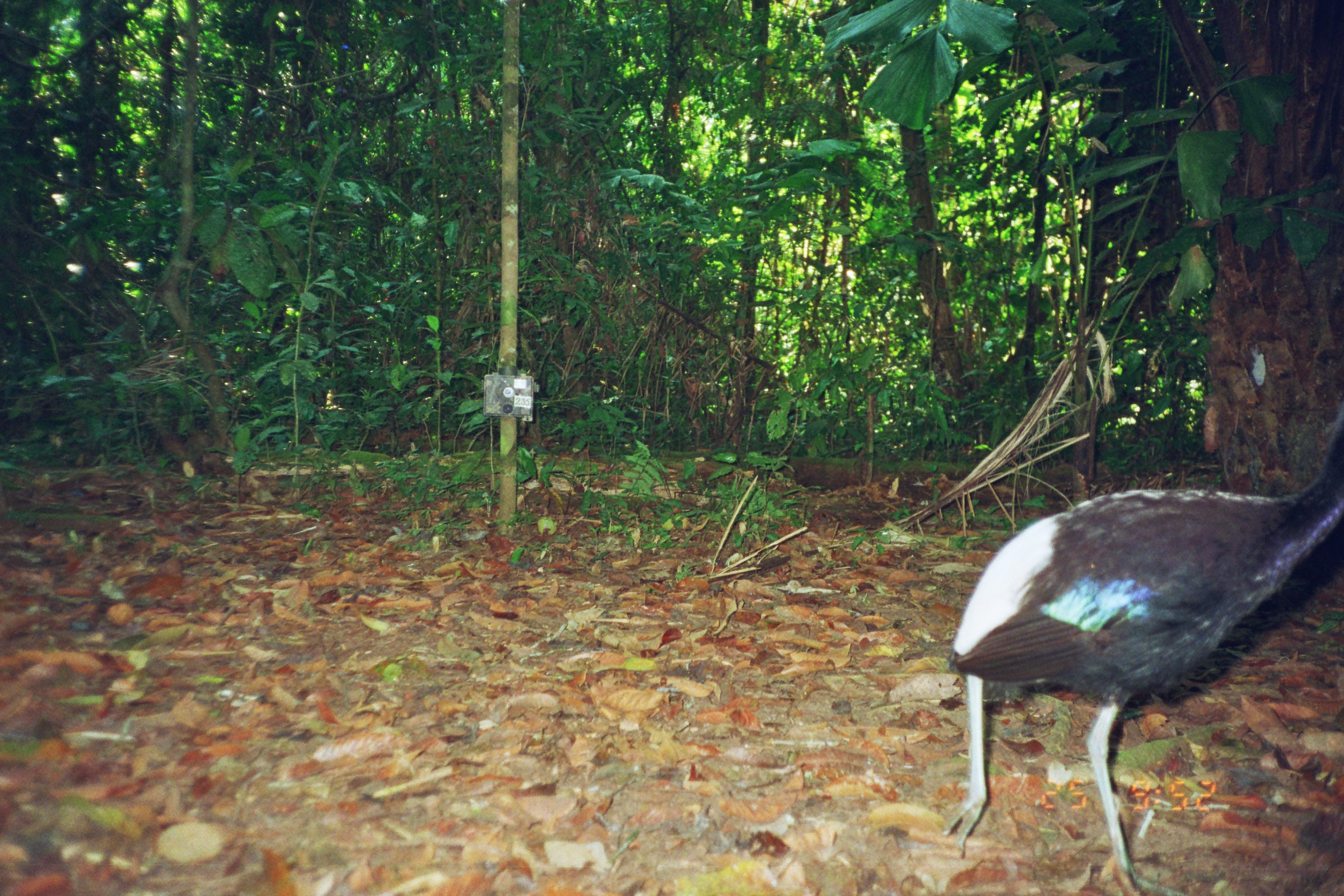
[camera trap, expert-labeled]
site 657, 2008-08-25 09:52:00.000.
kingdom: Animalia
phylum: Chordata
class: Aves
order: Gruiformes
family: Psophiidae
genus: Psophia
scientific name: Psophia leucoptera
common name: pale-winged trumpeter